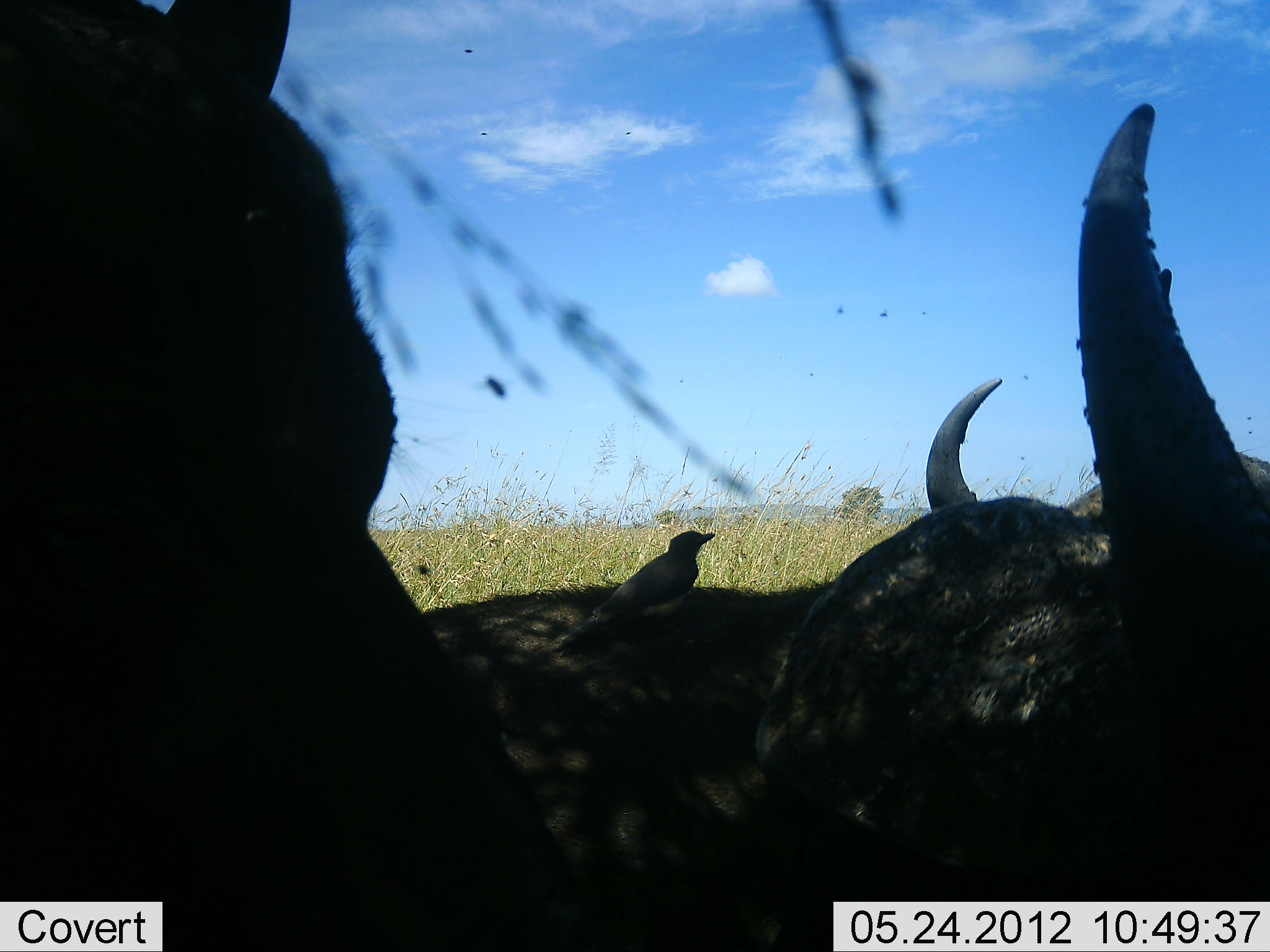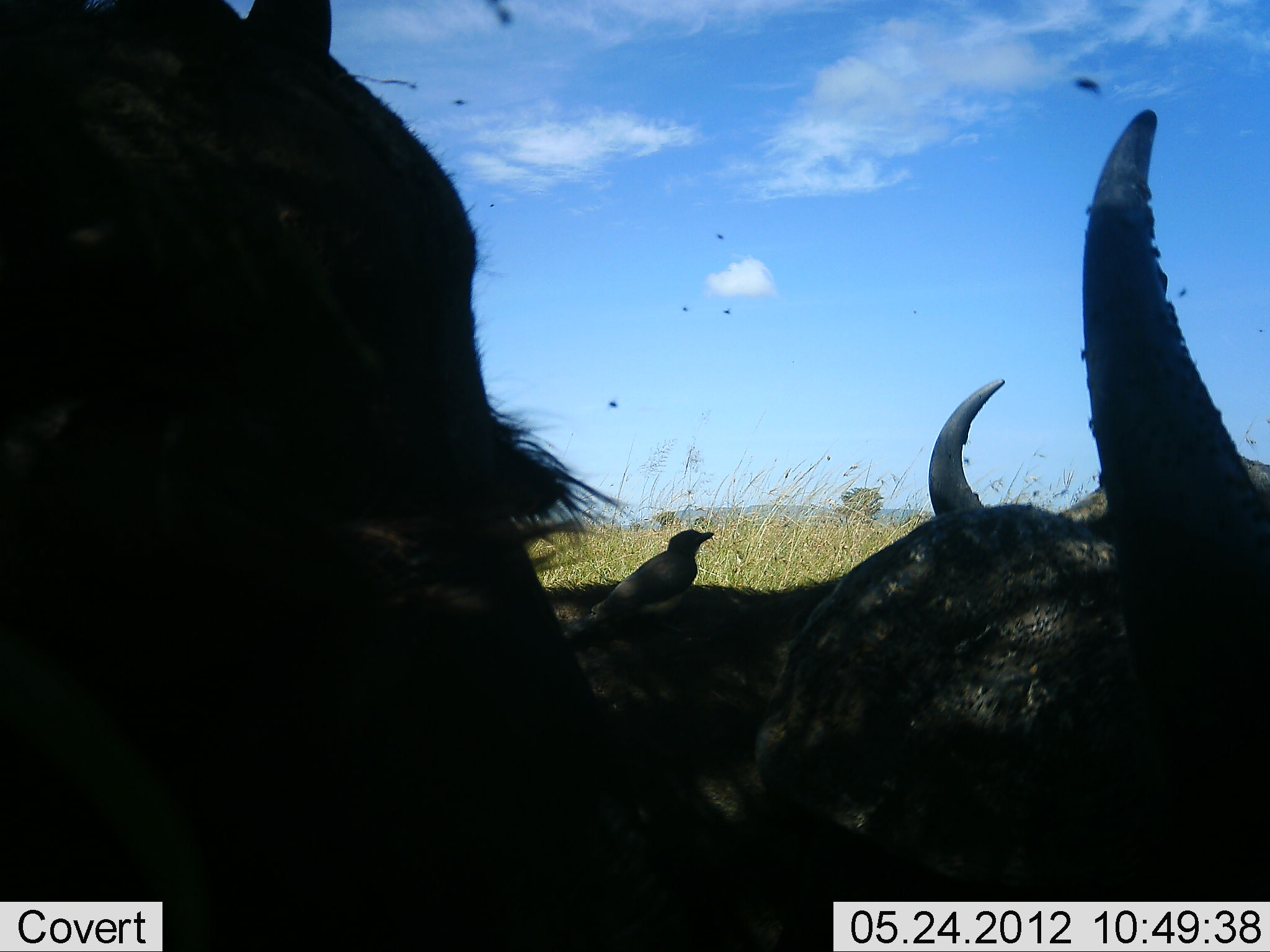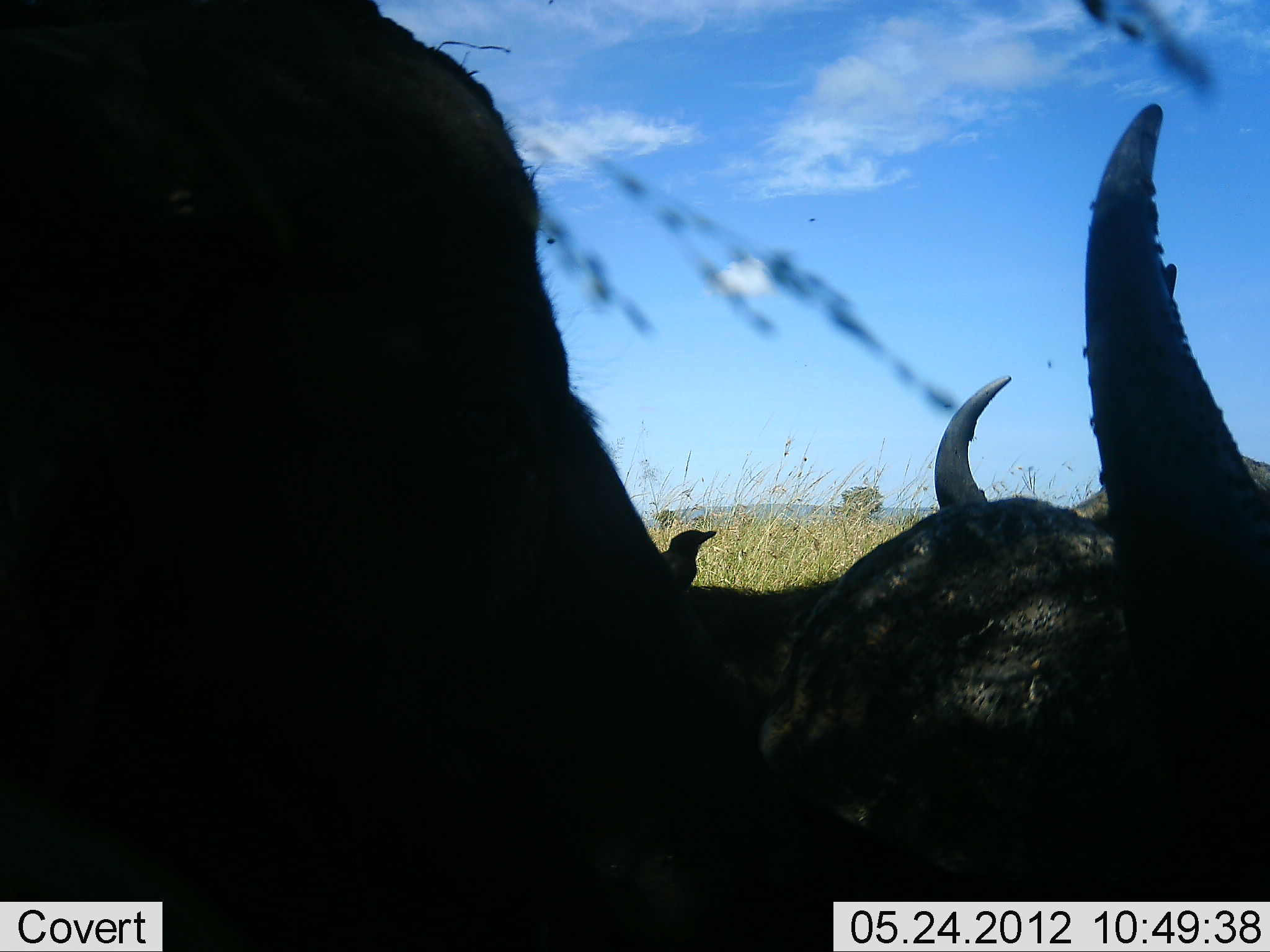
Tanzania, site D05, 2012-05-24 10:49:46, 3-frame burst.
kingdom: Animalia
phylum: Chordata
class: Mammalia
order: Artiodactyla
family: Bovidae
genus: Syncerus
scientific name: Syncerus caffer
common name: cape buffalo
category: buffalo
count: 3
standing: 10%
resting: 100%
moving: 0%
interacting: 0%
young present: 0%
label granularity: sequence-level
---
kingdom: Animalia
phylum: Chordata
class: Aves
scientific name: Aves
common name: bird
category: otherbird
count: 1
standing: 50%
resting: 33%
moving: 0%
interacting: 11%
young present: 0%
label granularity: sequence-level